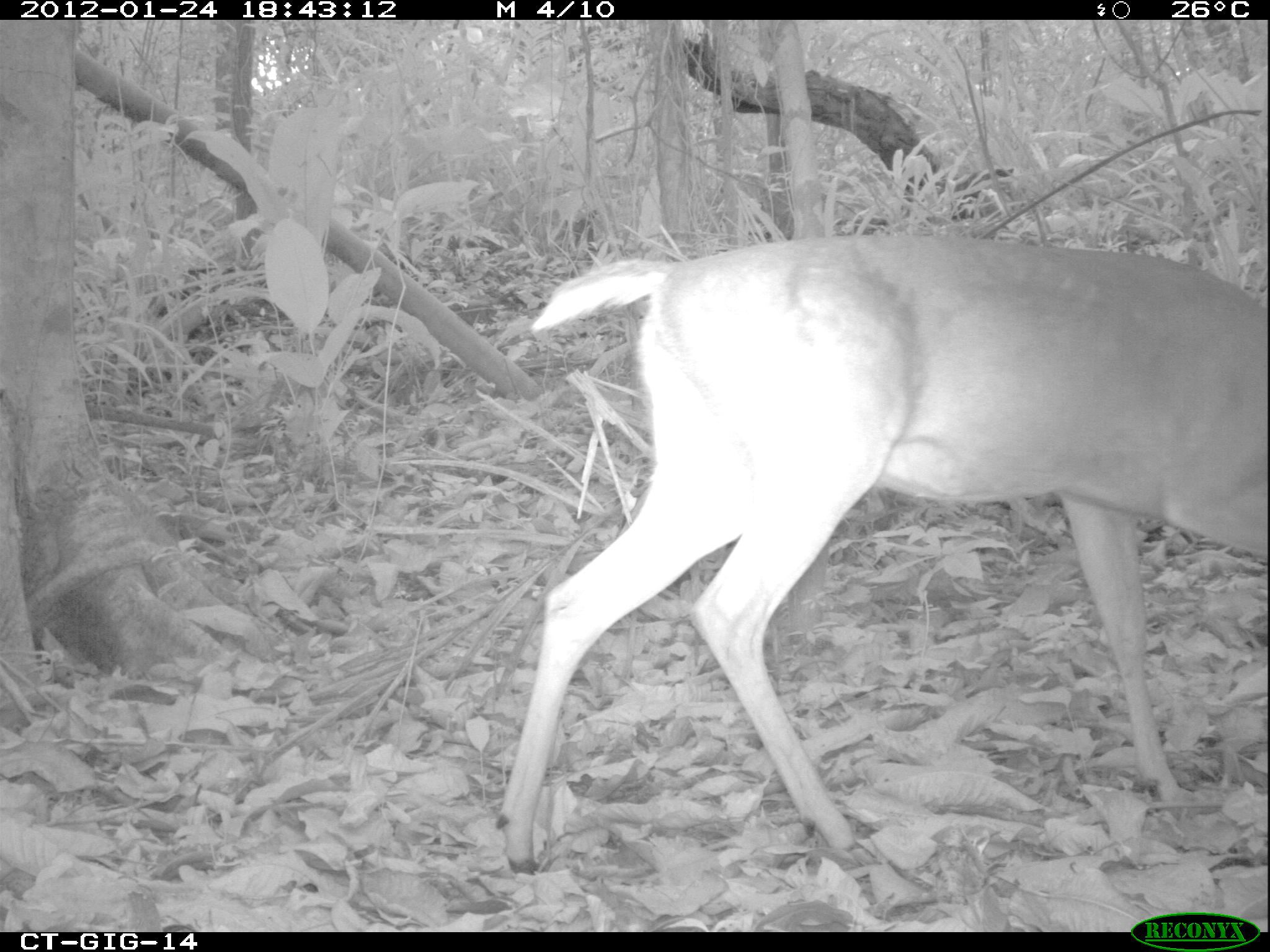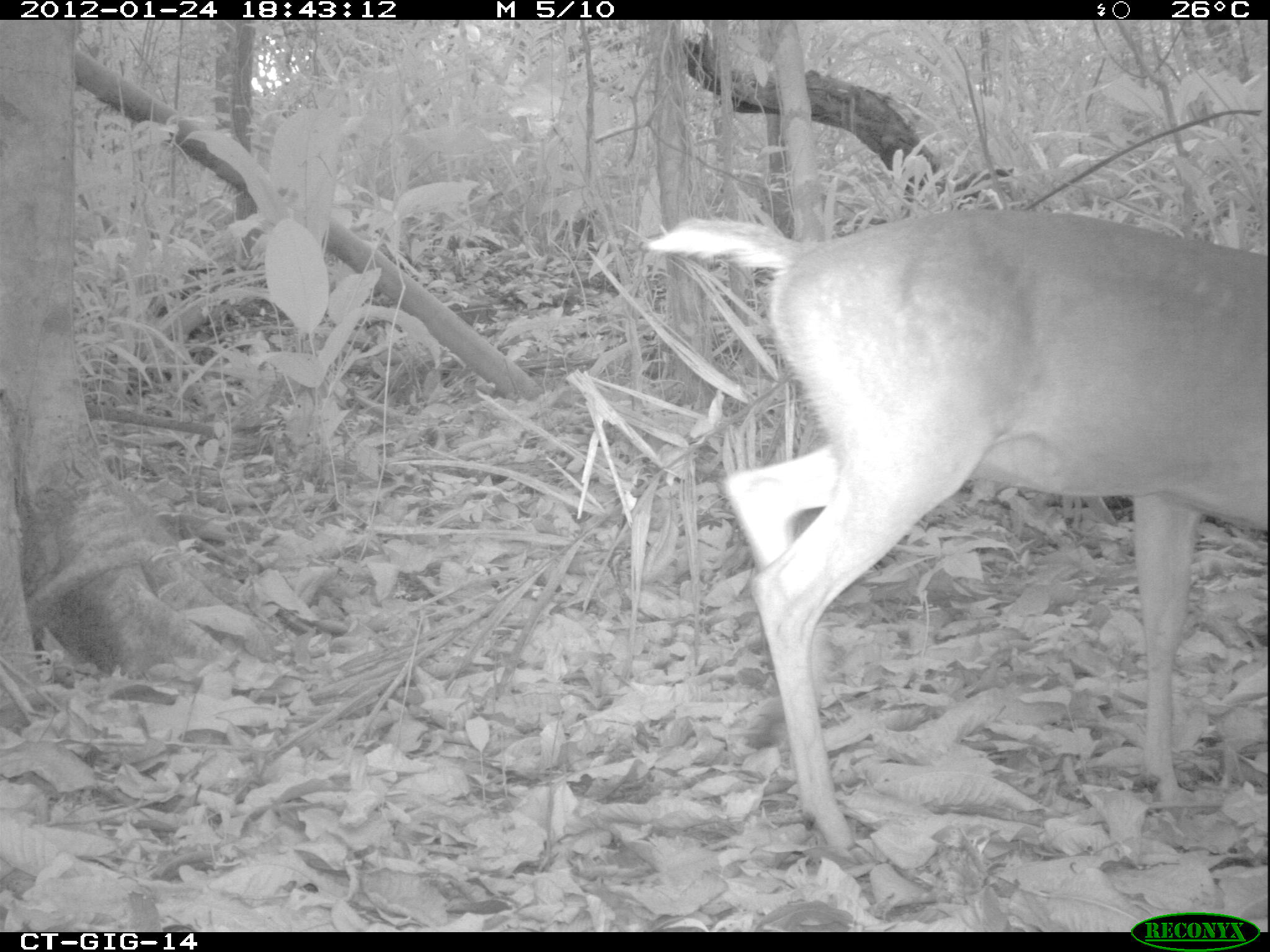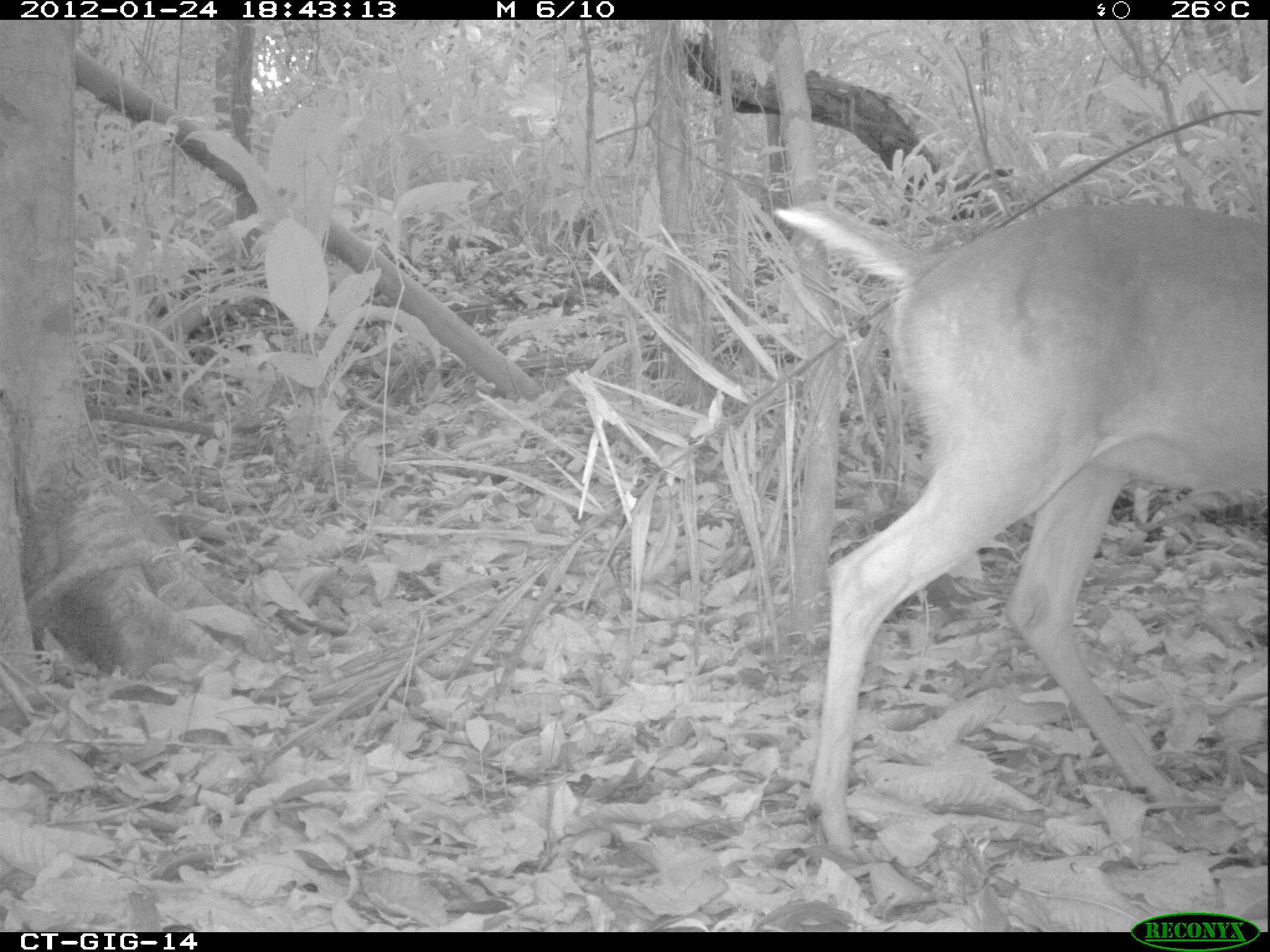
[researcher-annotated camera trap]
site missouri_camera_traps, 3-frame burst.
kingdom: Animalia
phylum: Chordata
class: Mammalia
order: Artiodactyla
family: Cervidae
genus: Odocoileus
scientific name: Odocoileus virginianus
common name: white-tailed deer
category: white tailed deer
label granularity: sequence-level